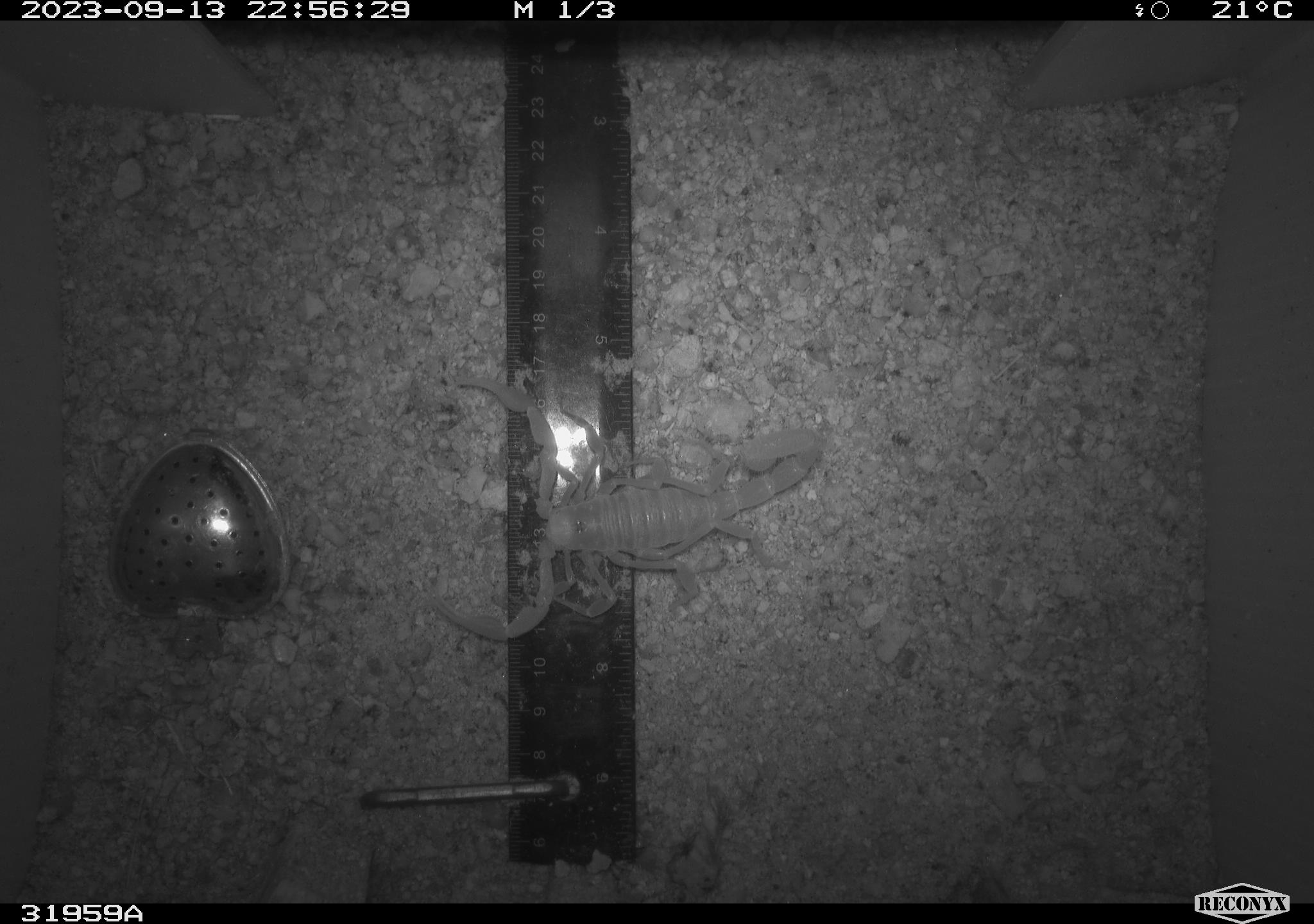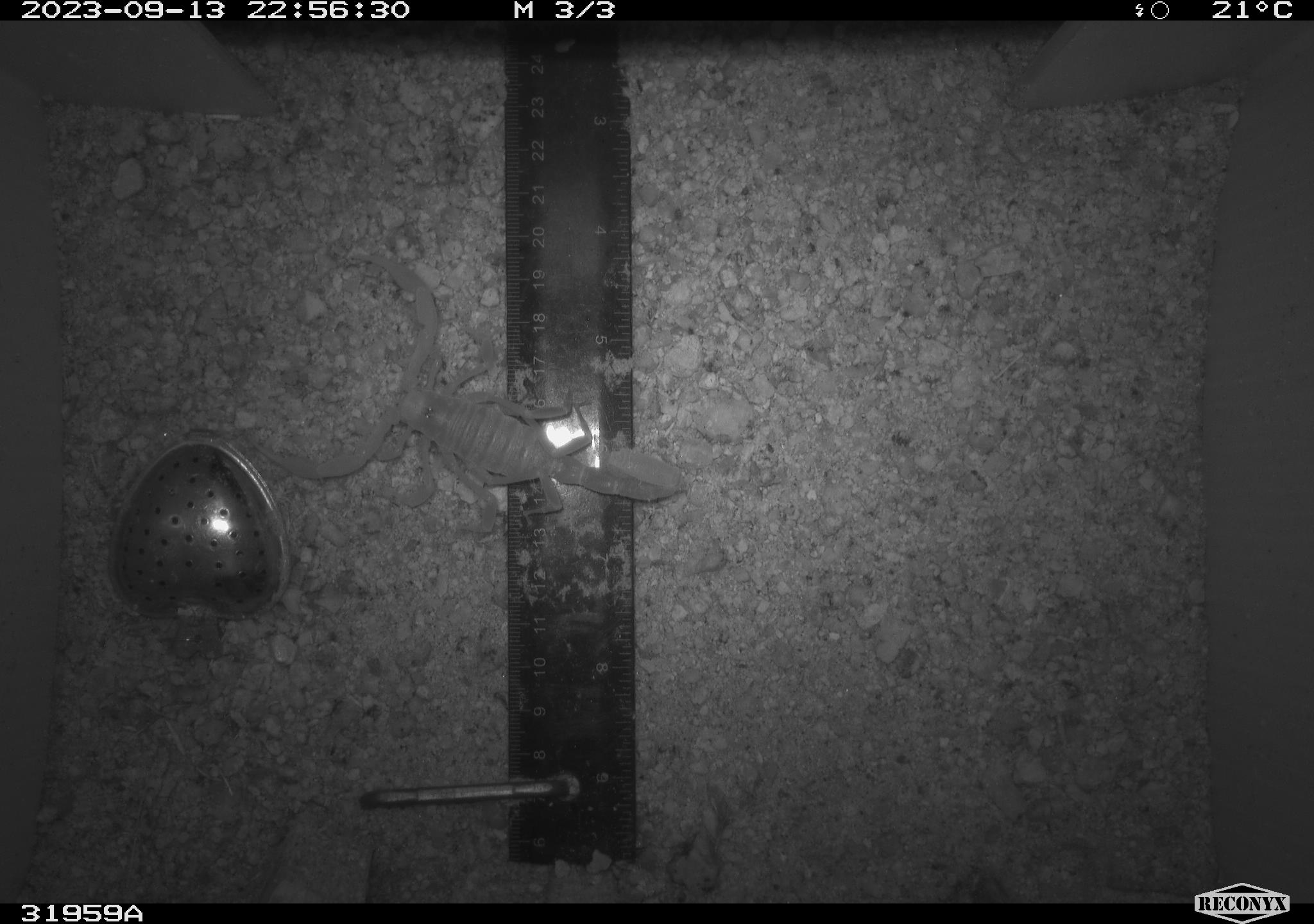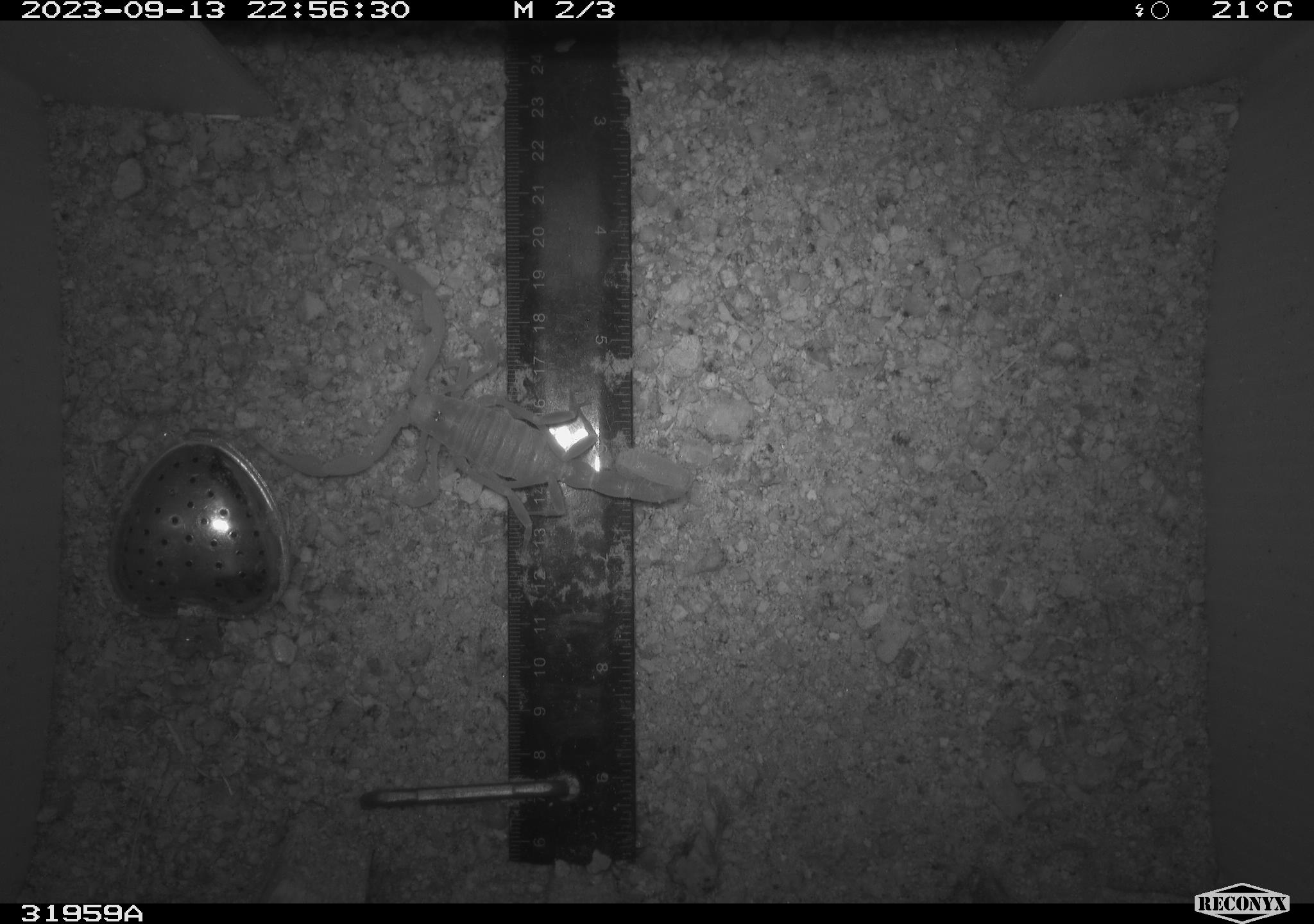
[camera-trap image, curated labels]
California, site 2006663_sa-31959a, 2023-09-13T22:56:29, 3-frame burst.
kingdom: Animalia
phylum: Arthropoda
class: Arachnida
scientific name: Arachnida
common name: arachnids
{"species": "arachnids (Arachnida)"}